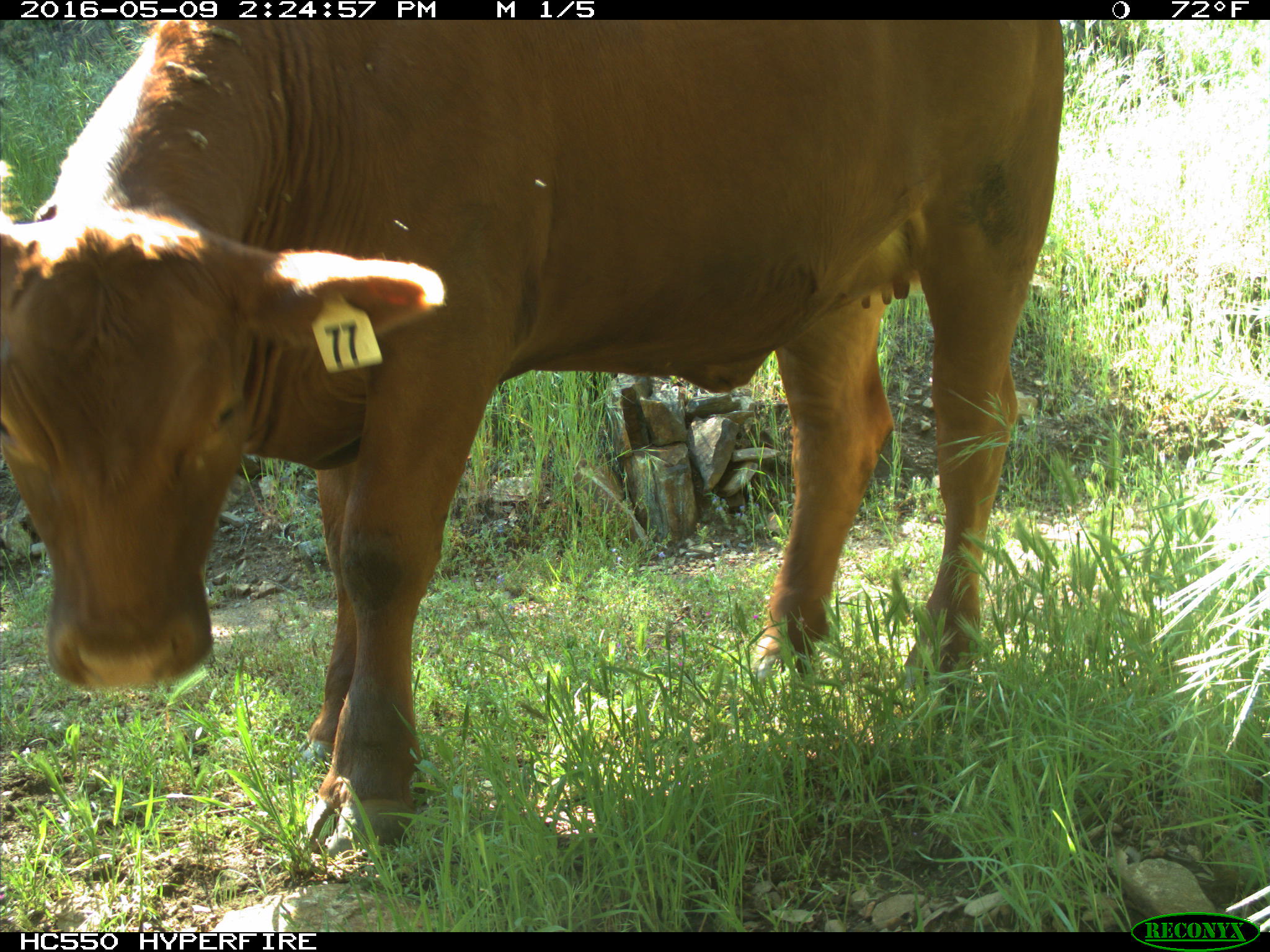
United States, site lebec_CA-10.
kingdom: Animalia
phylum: Chordata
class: Mammalia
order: Artiodactyla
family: Bovidae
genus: Bos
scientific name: Bos taurus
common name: domestic cow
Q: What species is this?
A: Bos taurus (domestic cow).